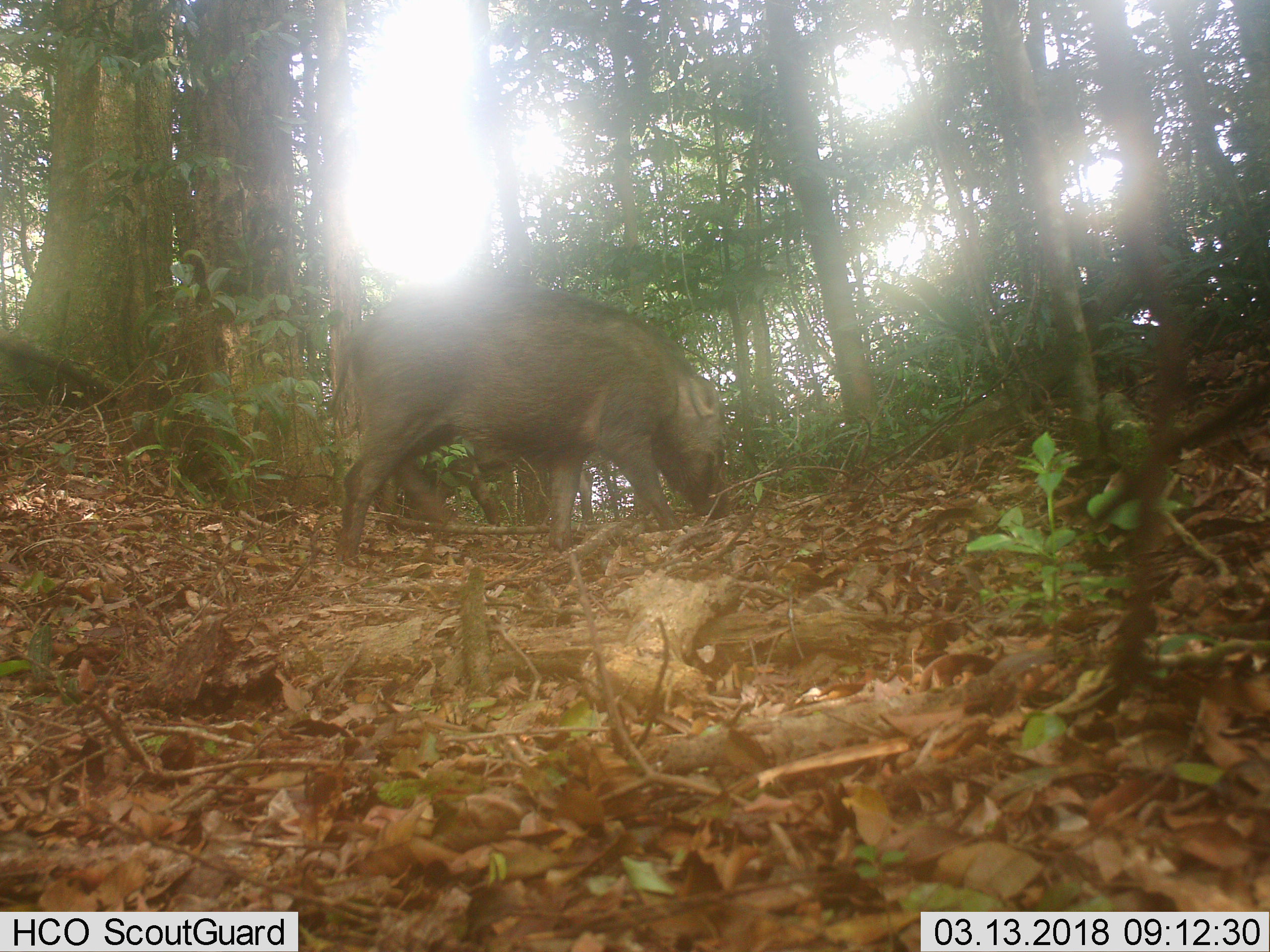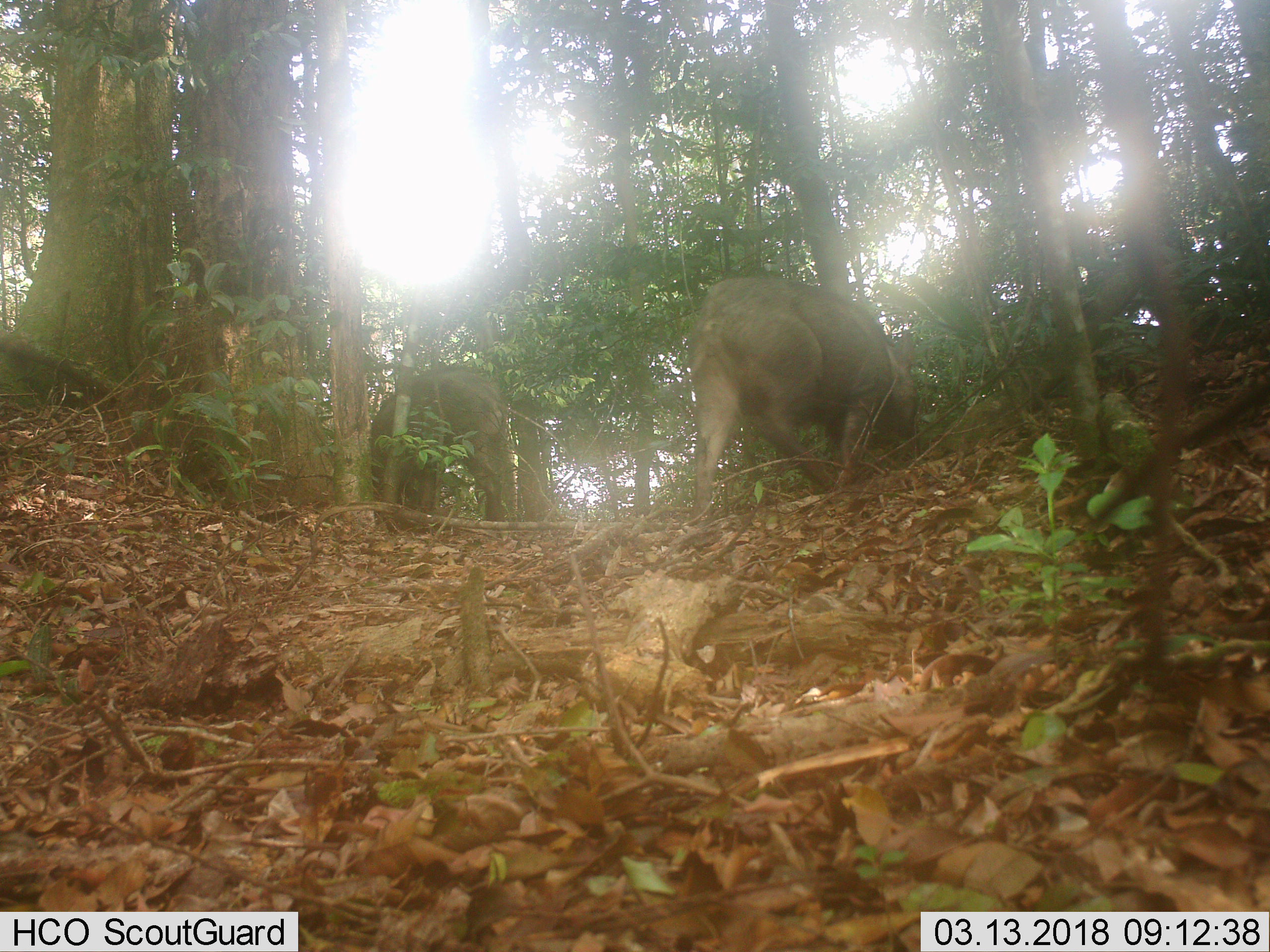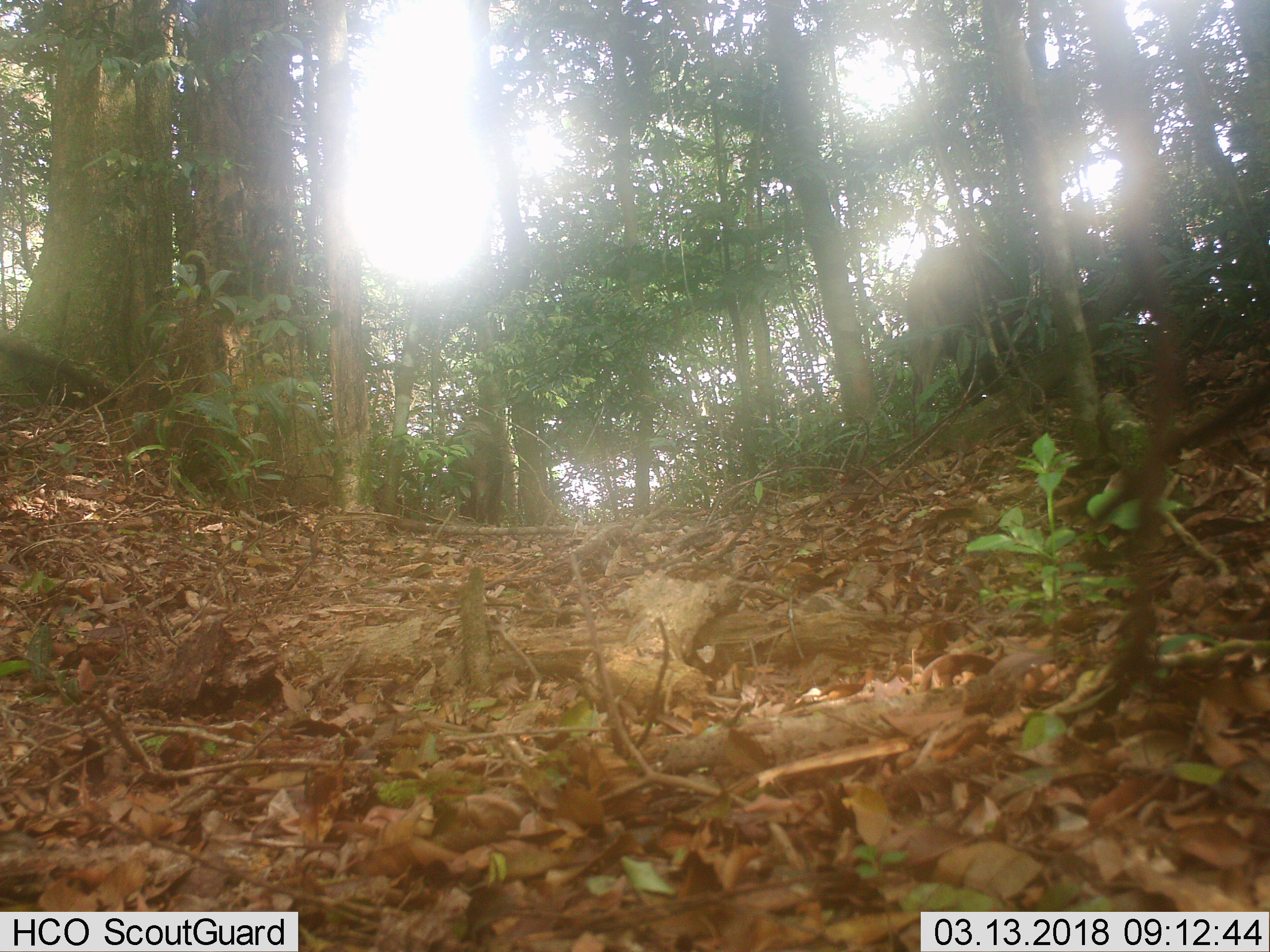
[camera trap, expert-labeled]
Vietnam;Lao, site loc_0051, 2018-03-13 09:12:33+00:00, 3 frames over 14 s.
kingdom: Animalia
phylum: Chordata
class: Mammalia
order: Artiodactyla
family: Suidae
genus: Sus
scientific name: Sus scrofa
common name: eurasian wild pig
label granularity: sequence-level